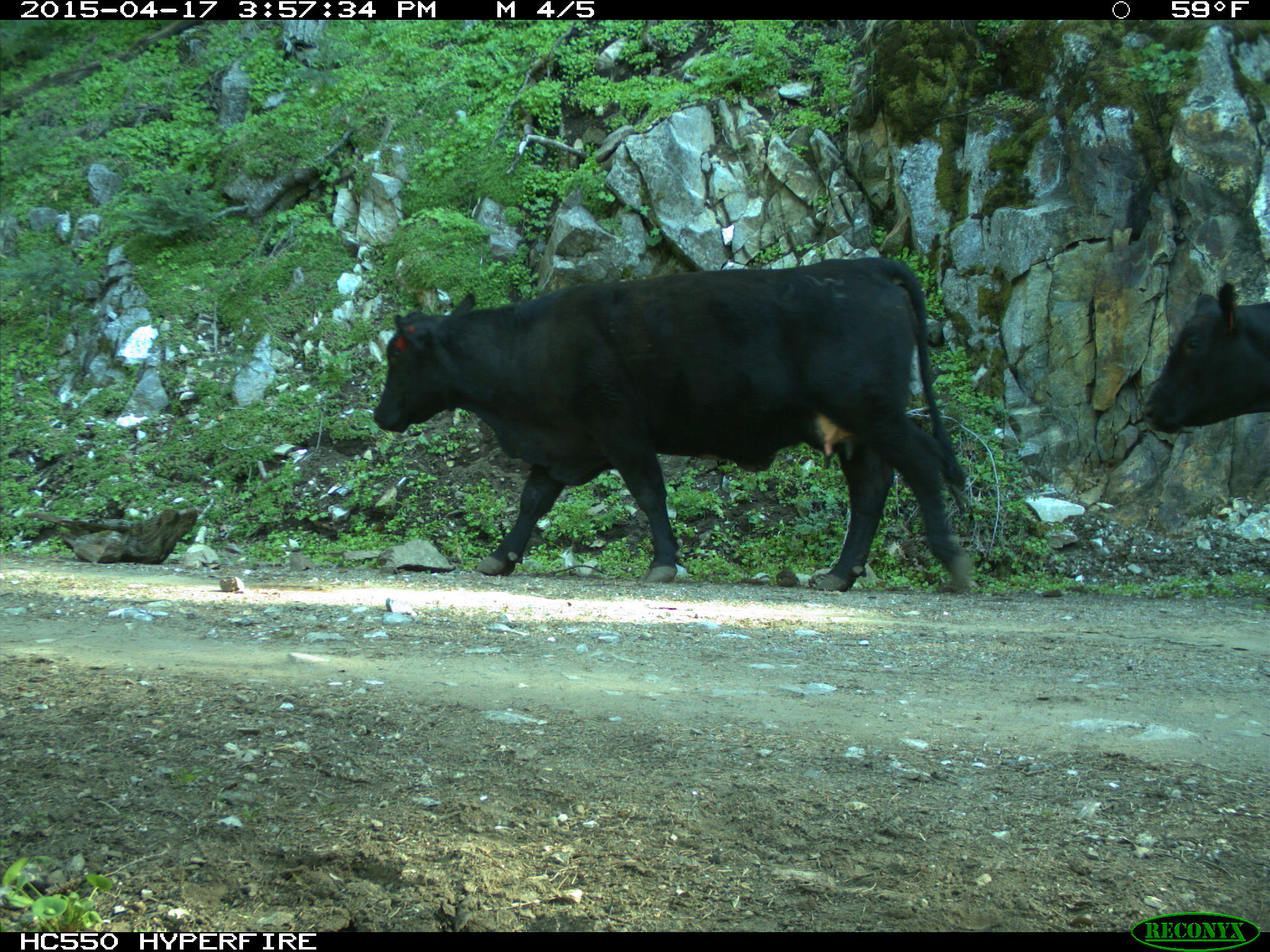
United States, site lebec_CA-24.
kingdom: Animalia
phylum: Chordata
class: Mammalia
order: Artiodactyla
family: Bovidae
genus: Bos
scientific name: Bos taurus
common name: domestic cow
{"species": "Bos taurus (domestic cow)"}